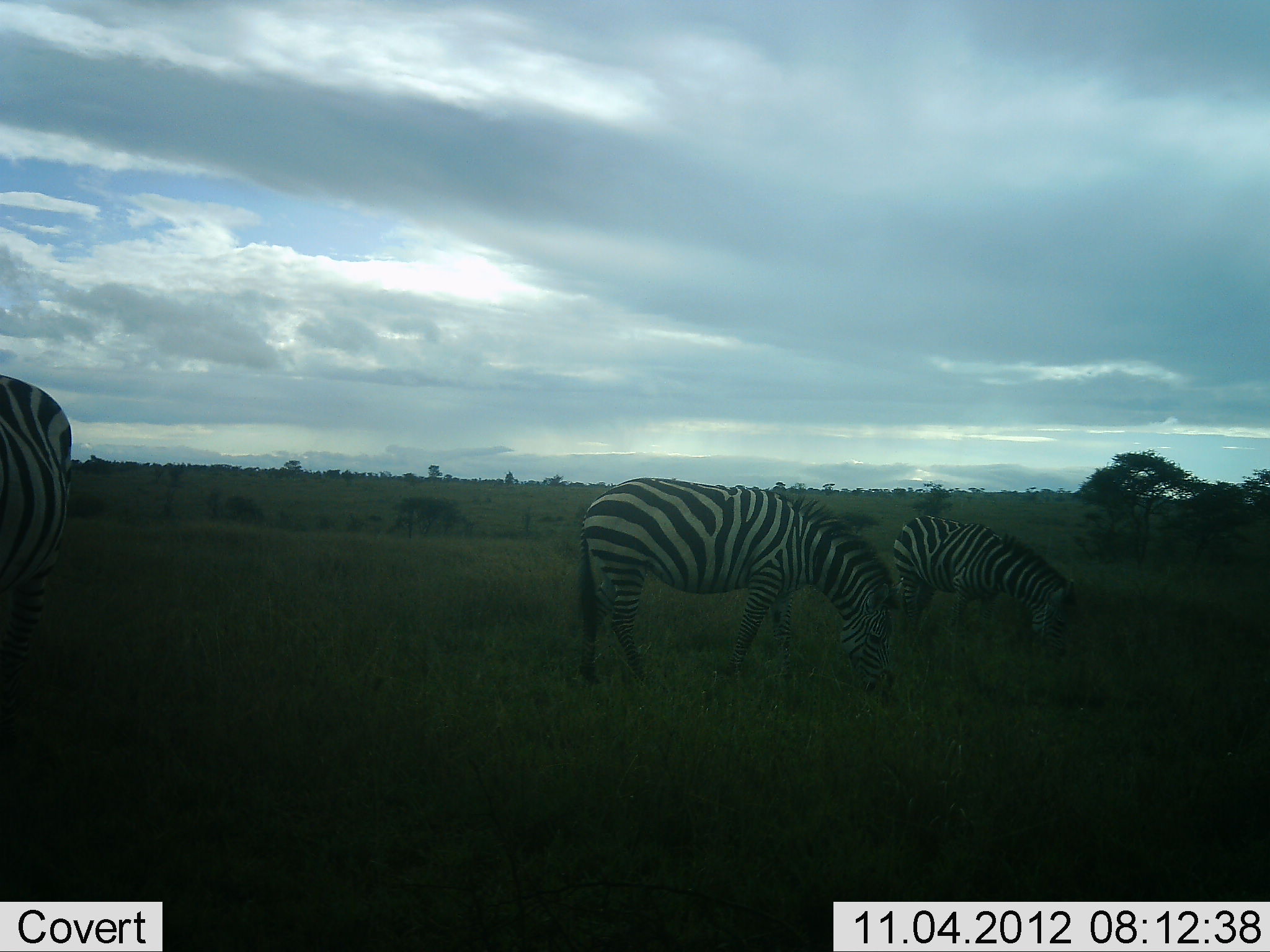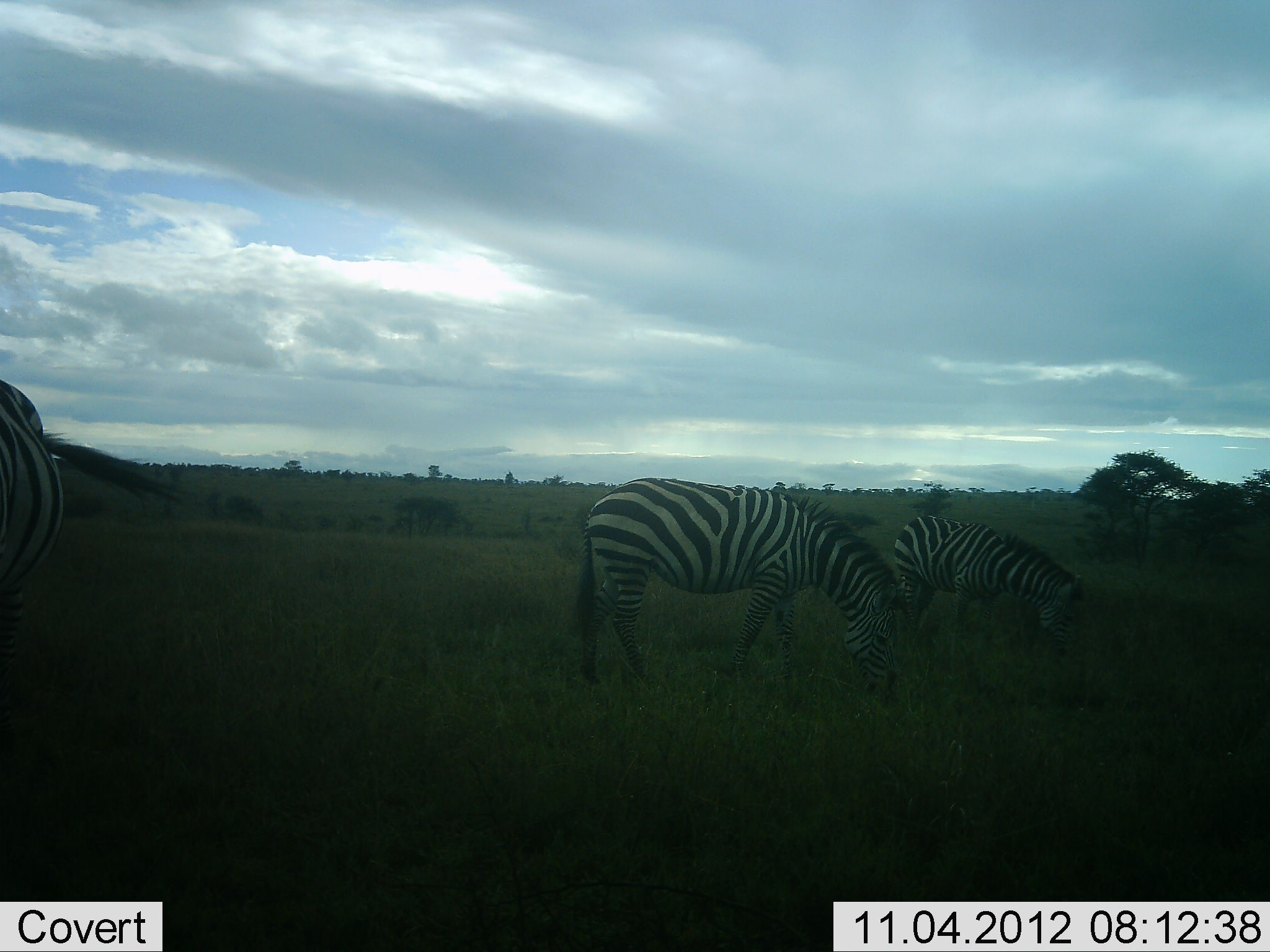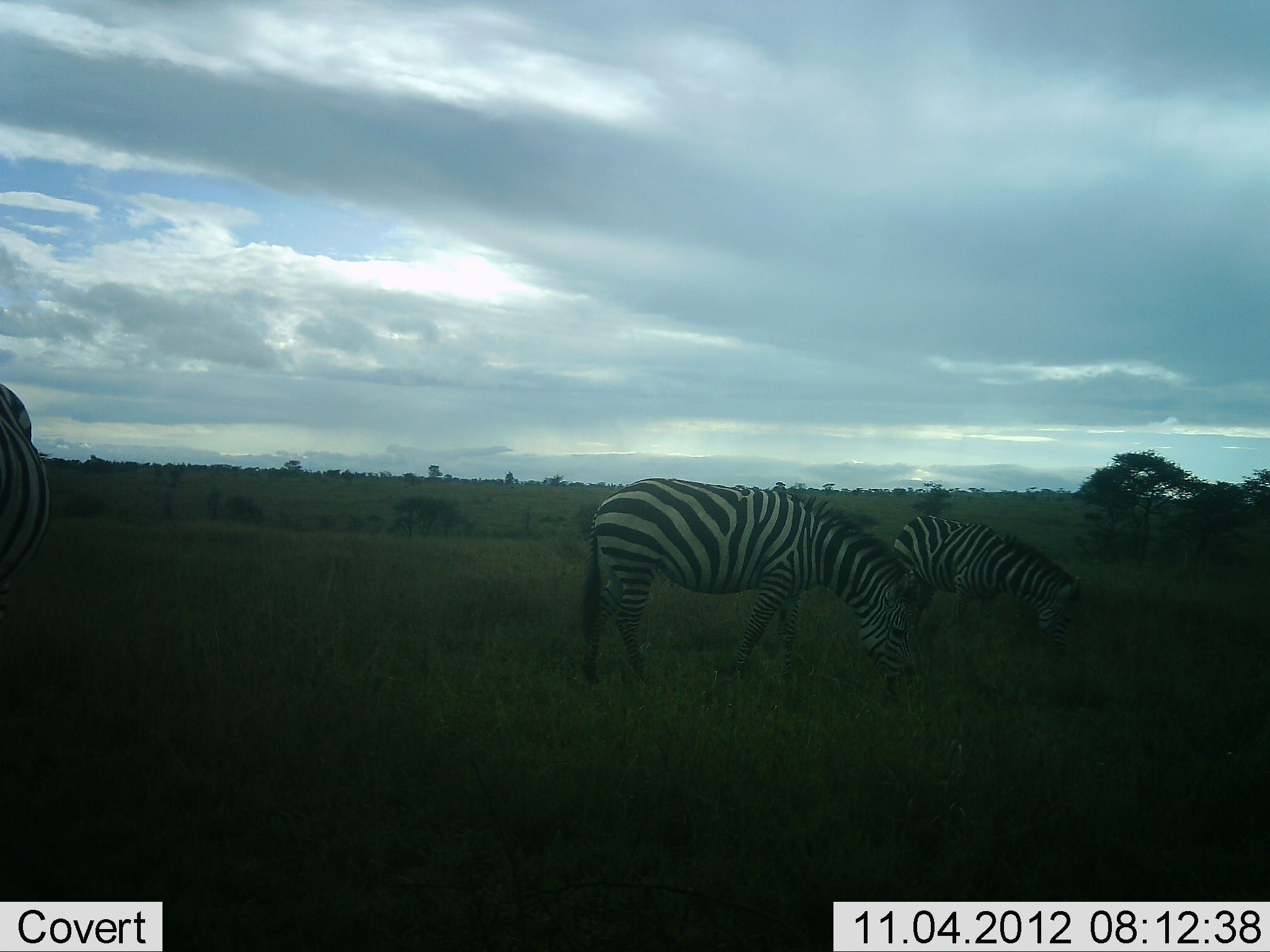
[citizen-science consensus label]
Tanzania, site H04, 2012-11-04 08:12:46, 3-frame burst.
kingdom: Animalia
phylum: Chordata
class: Mammalia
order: Perissodactyla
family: Equidae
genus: Equus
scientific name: Equus quagga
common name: plains zebra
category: zebra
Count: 3.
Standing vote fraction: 30%.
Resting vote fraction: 0%.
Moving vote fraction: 0%.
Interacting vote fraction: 0%.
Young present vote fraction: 0%.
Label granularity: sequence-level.